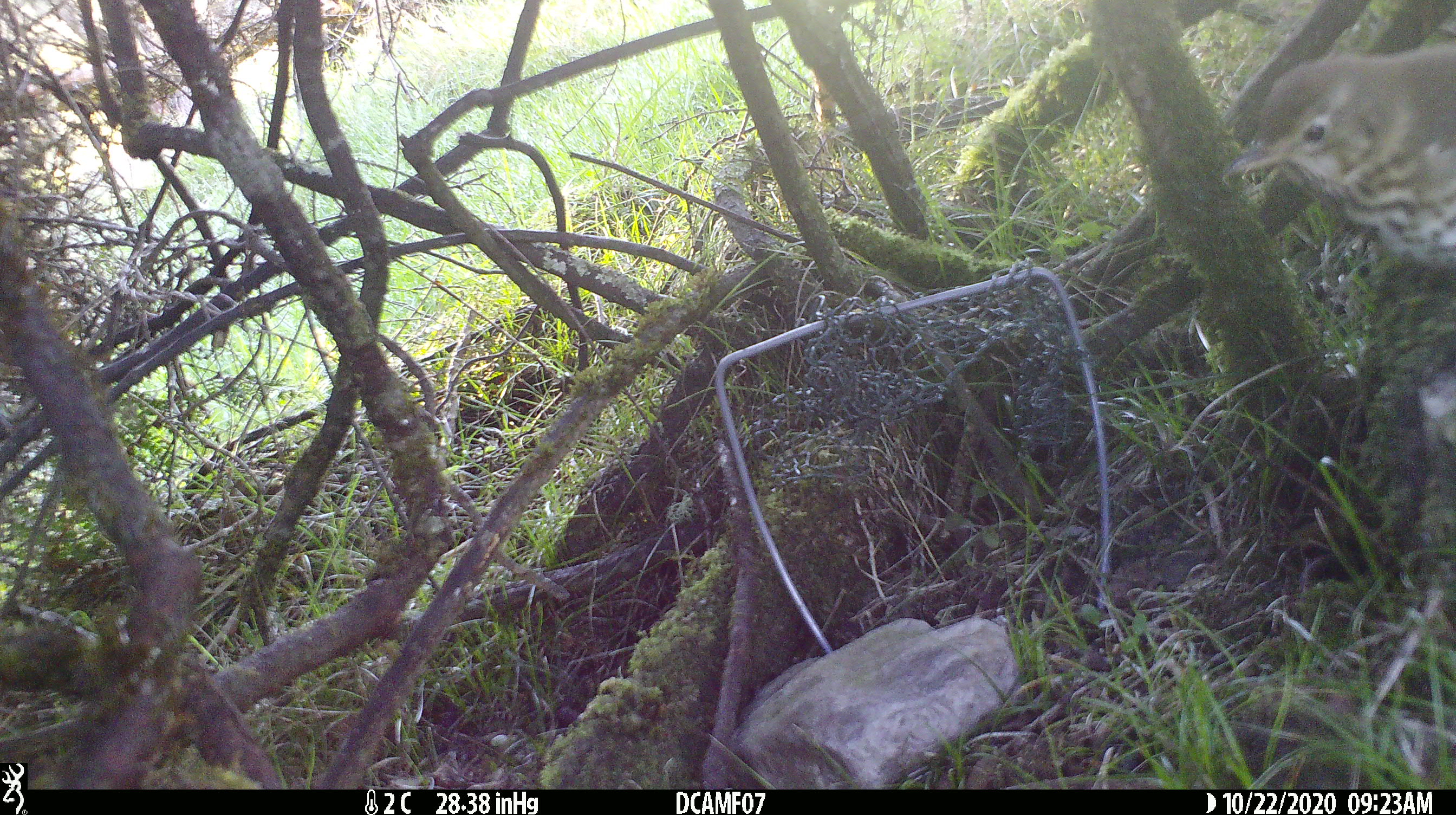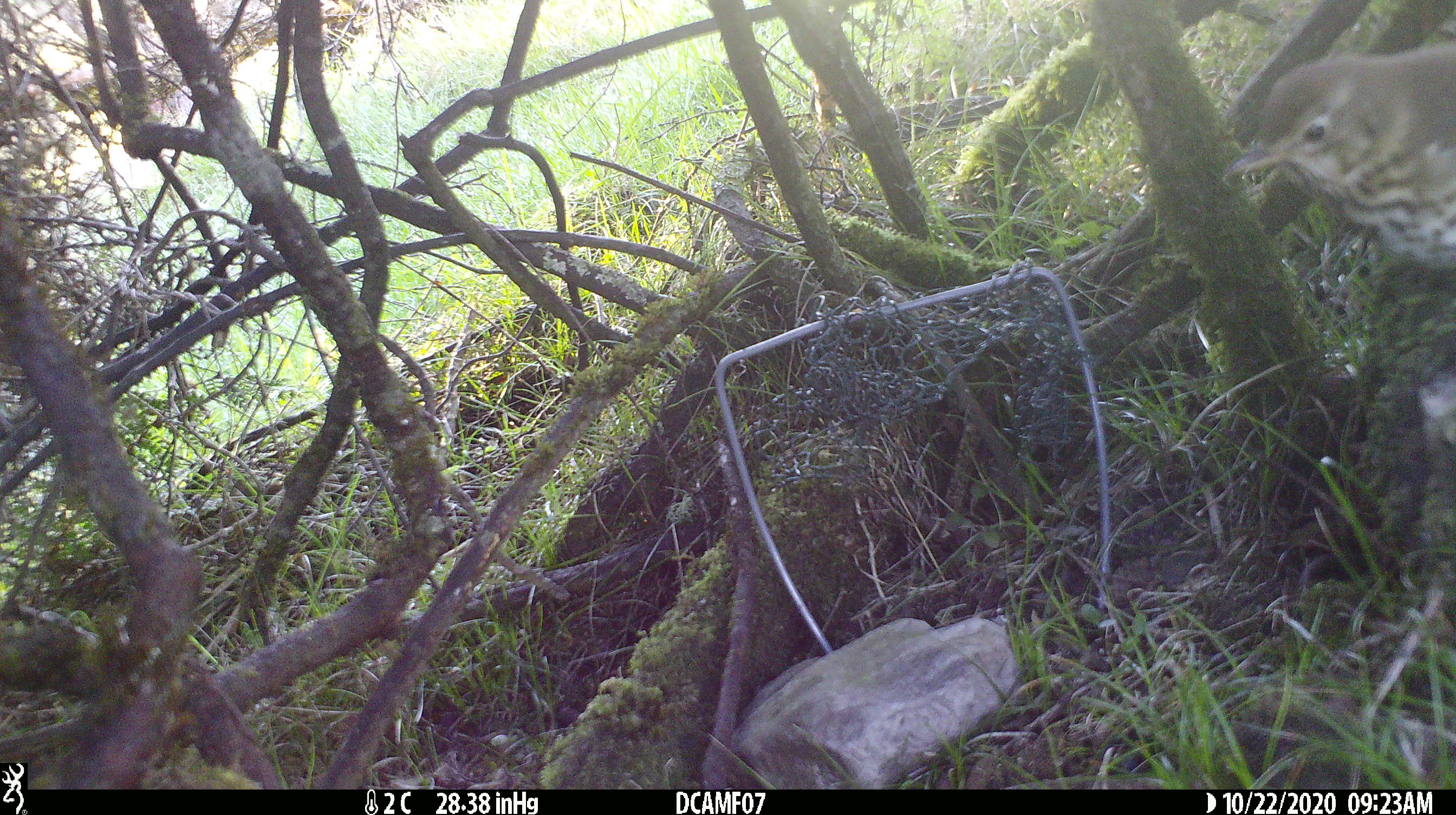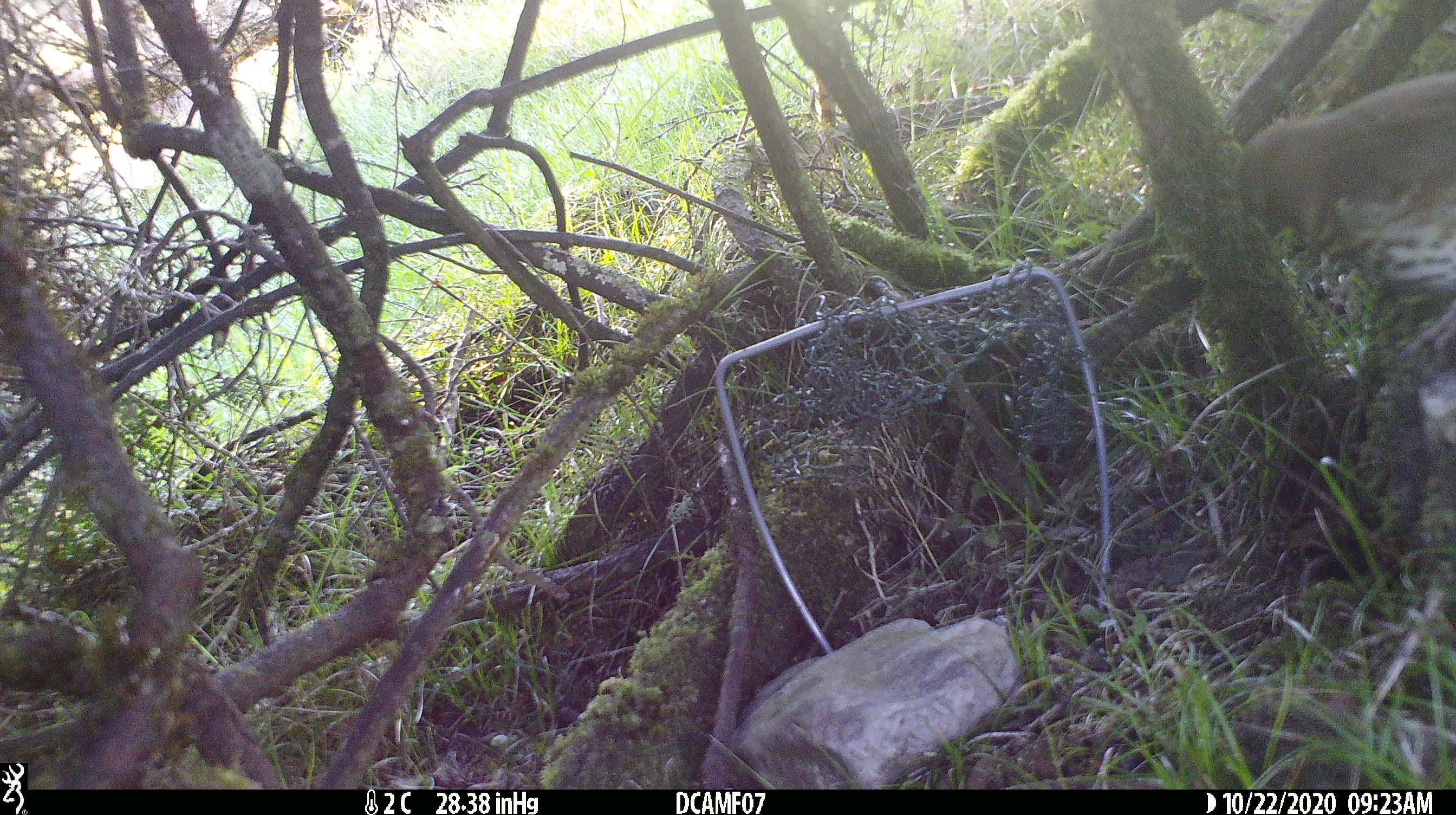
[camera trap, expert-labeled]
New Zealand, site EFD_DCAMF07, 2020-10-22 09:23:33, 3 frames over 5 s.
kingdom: Animalia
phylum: Chordata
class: Aves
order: Passeriformes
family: Turdidae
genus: Turdus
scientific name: Turdus philomelos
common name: song thrush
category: thrush